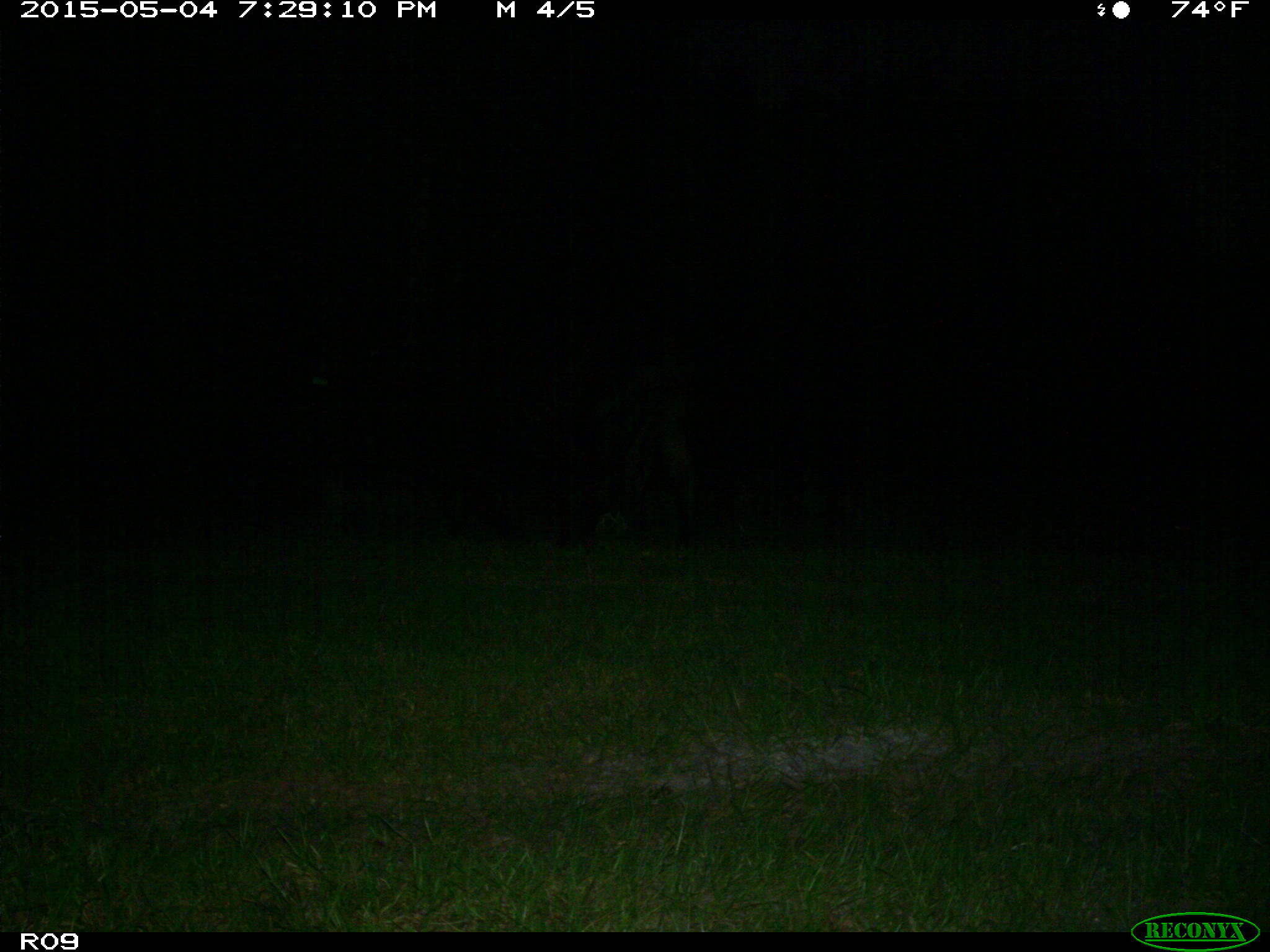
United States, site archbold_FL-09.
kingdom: Animalia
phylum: Chordata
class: Mammalia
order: Artiodactyla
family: Bovidae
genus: Bos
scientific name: Bos taurus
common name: domestic cow